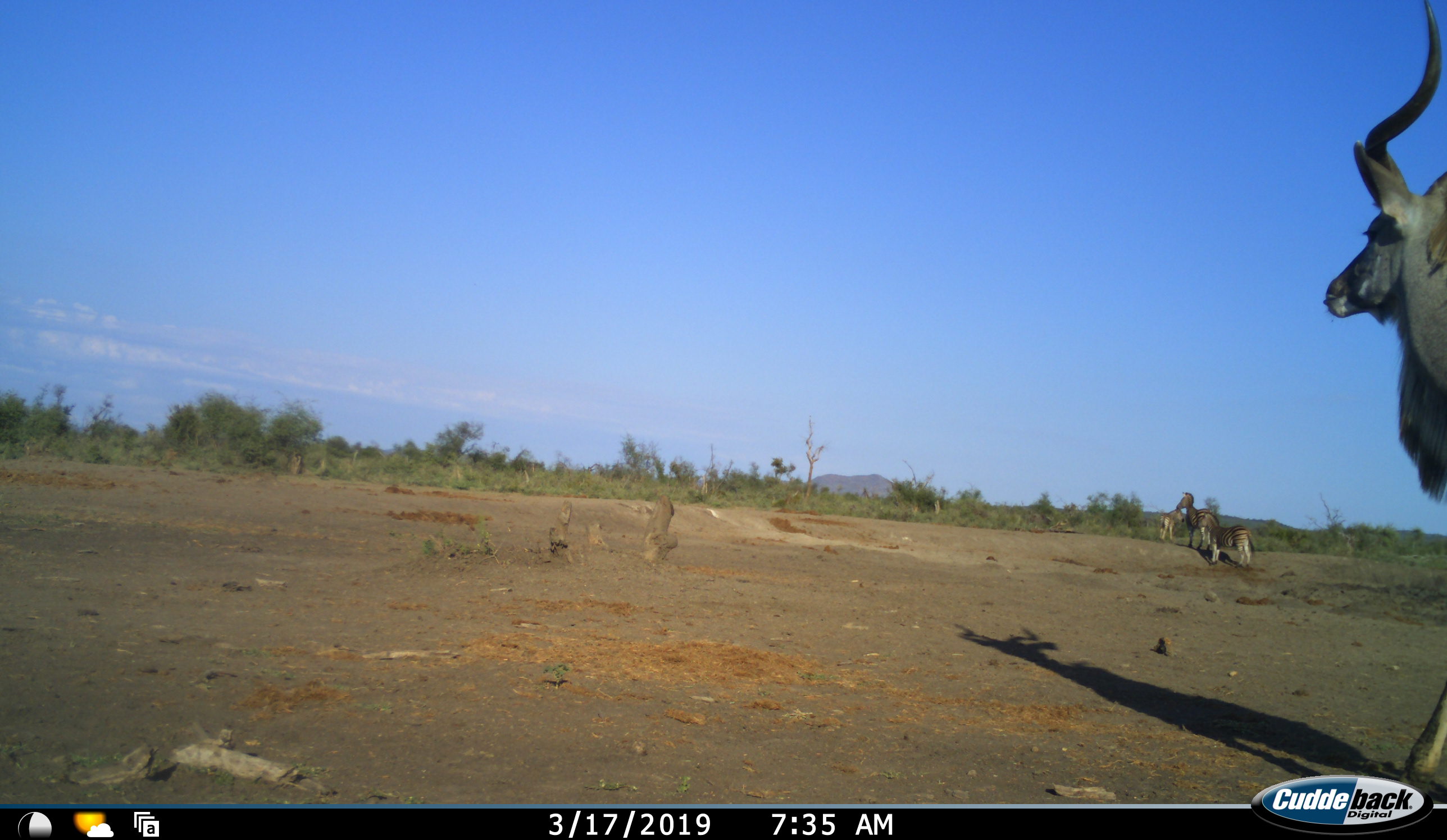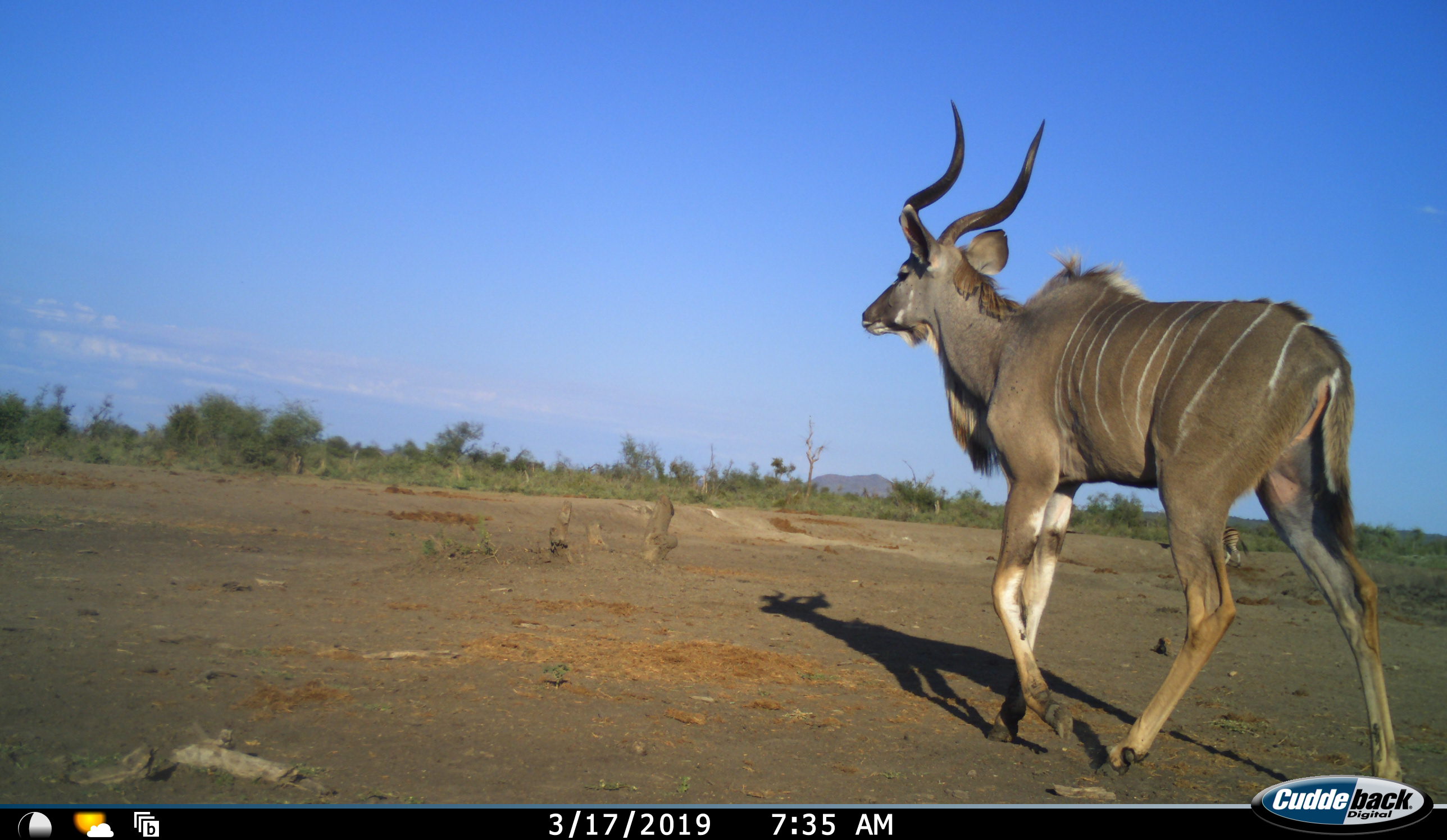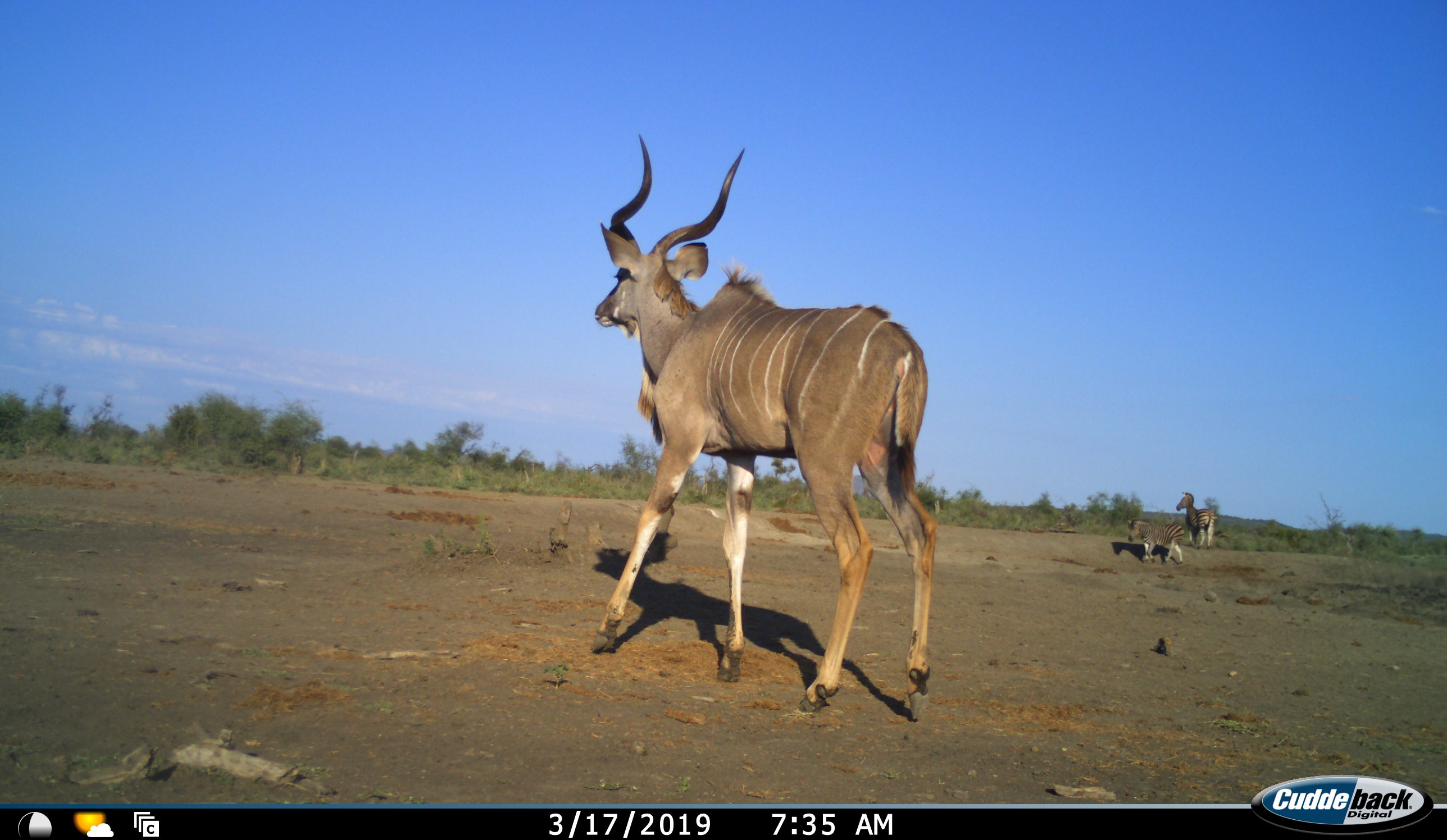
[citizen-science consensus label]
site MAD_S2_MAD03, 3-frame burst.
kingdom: Animalia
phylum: Chordata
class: Mammalia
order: Artiodactyla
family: Bovidae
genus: Tragelaphus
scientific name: Tragelaphus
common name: kudu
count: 1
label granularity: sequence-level